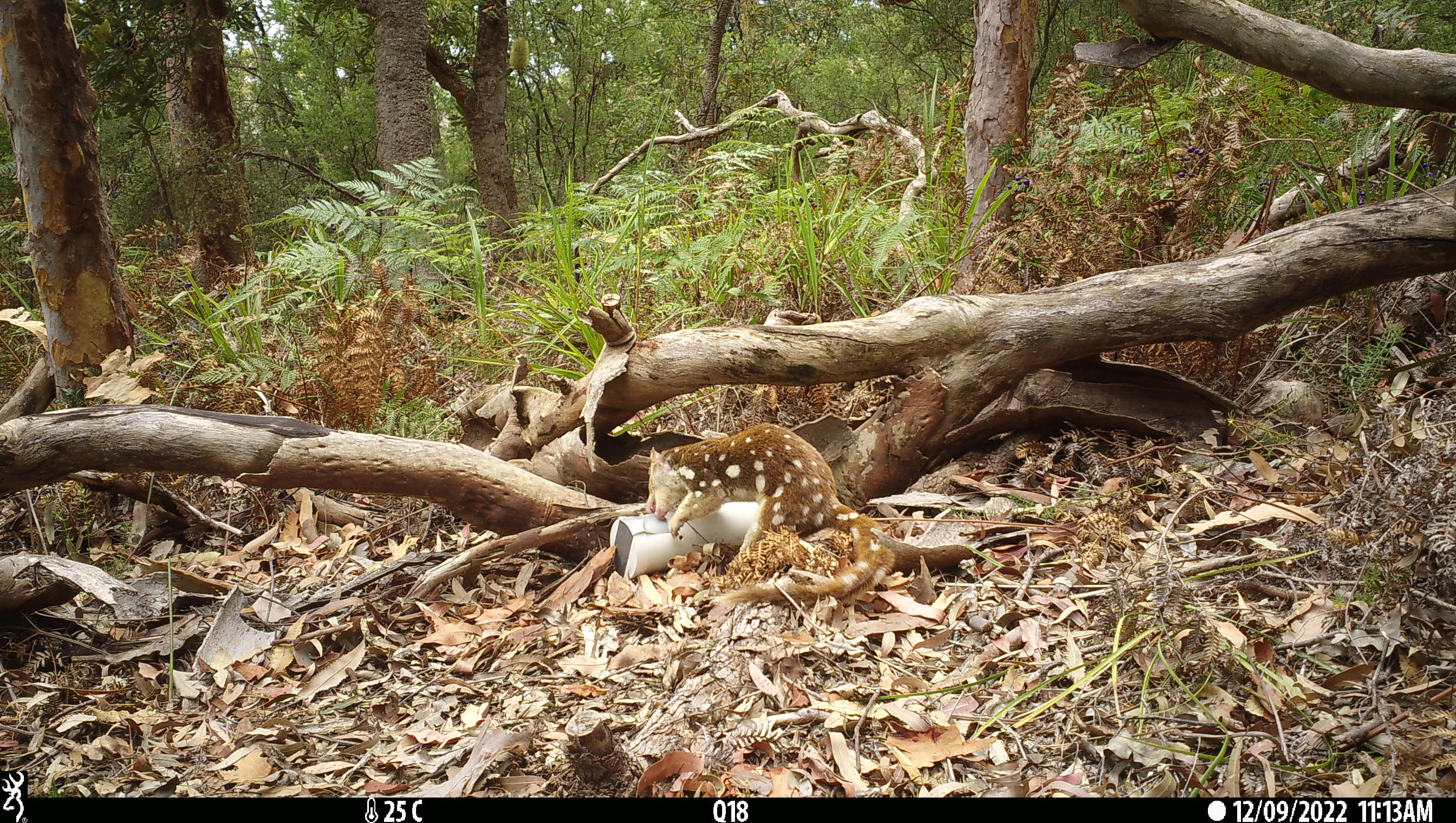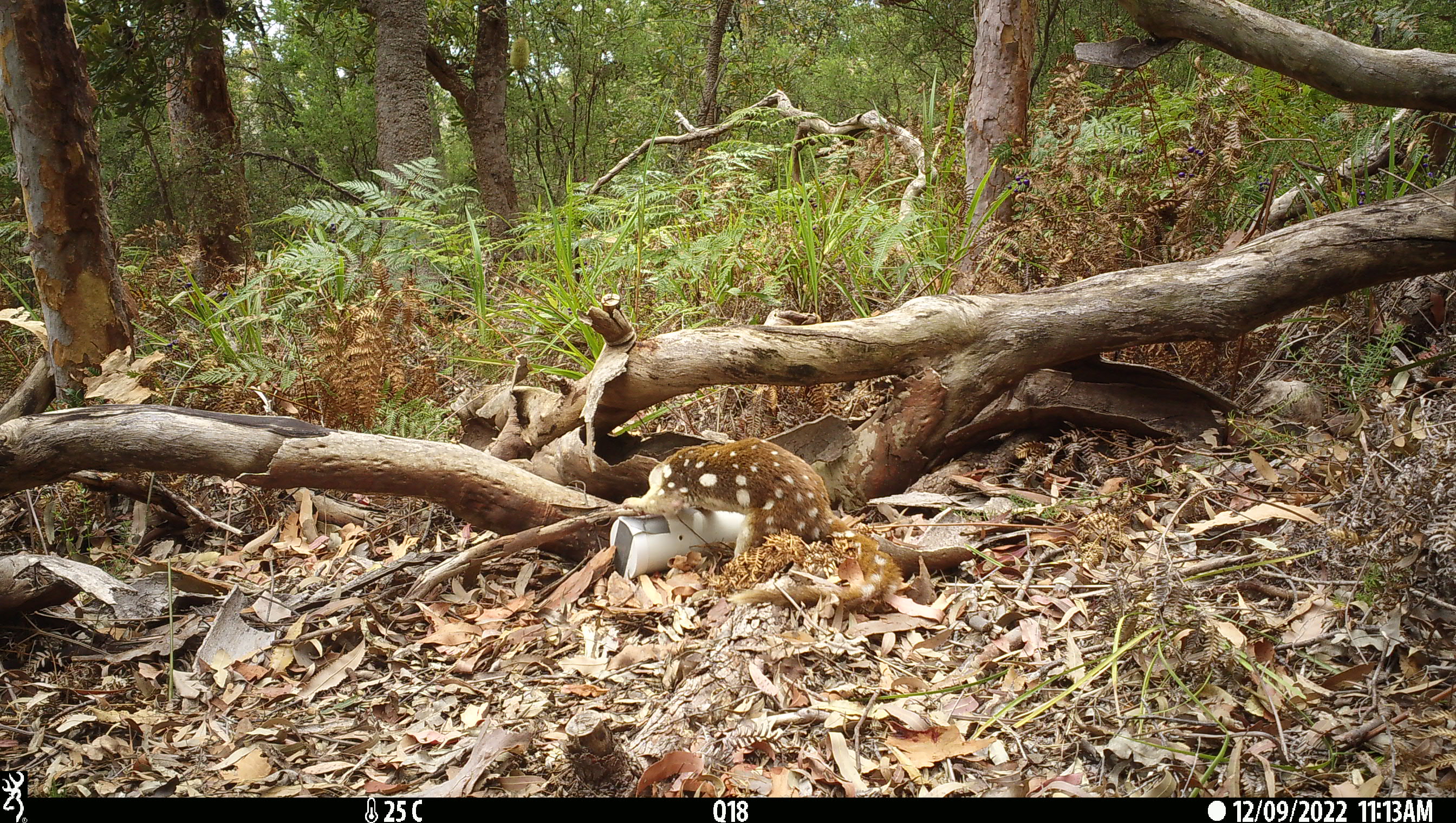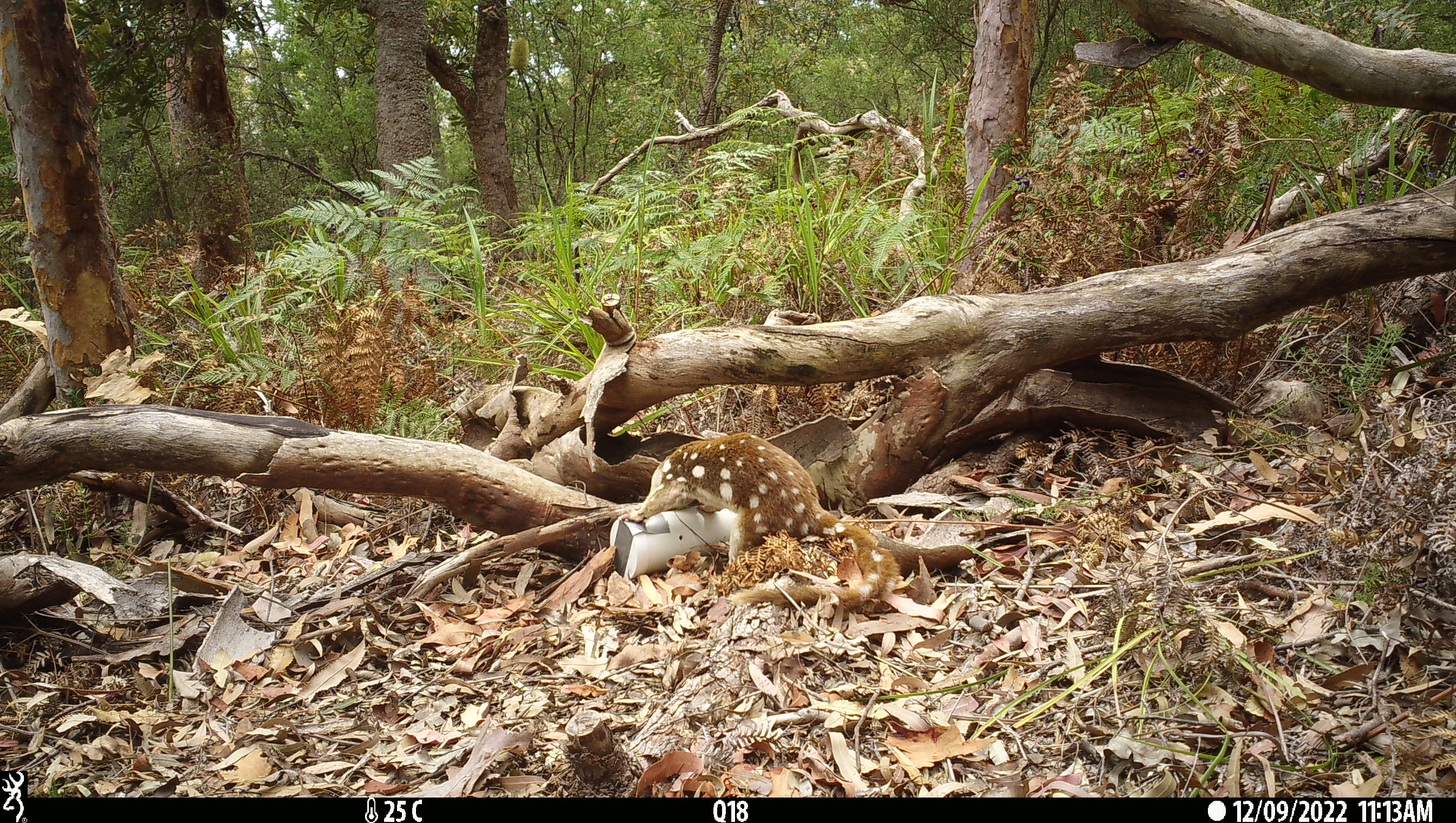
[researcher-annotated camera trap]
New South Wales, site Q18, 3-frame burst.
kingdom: Animalia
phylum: Chordata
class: Mammalia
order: Dasyuromorphia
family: Dasyuridae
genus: Dasyurus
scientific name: Dasyurus maculatus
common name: spotted-tailed quoll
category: quoll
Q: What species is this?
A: Quoll (spotted-tailed quoll) (Dasyurus maculatus).